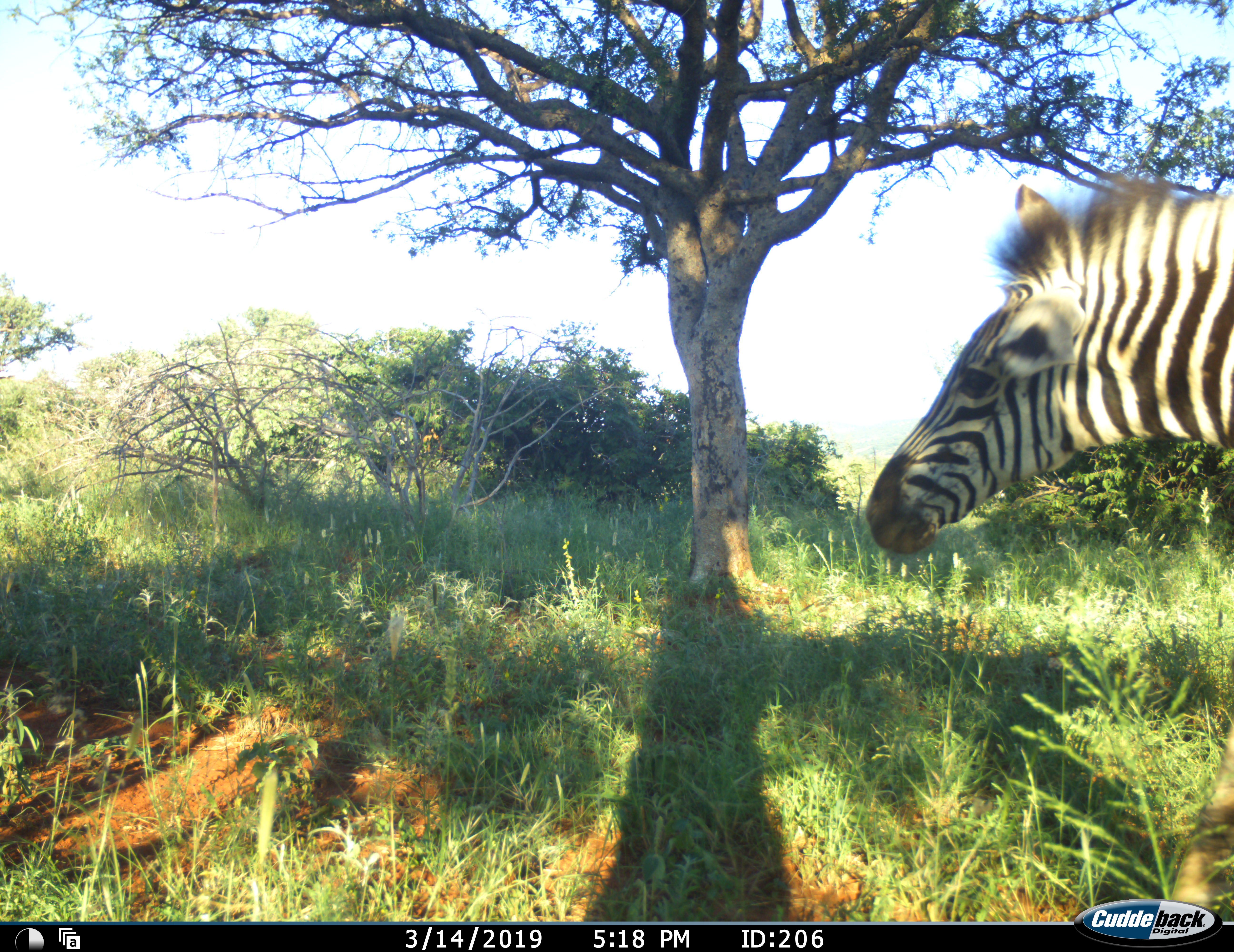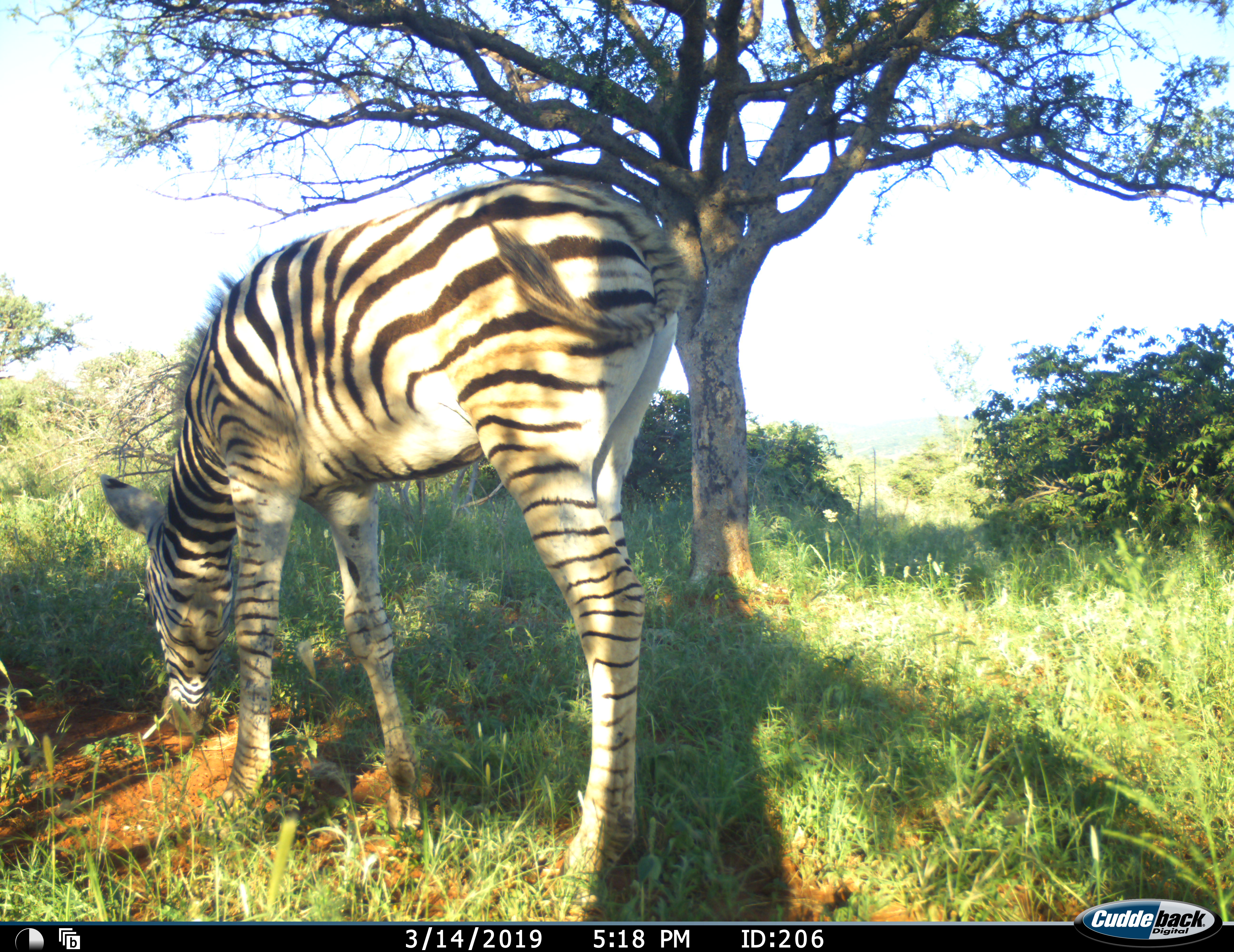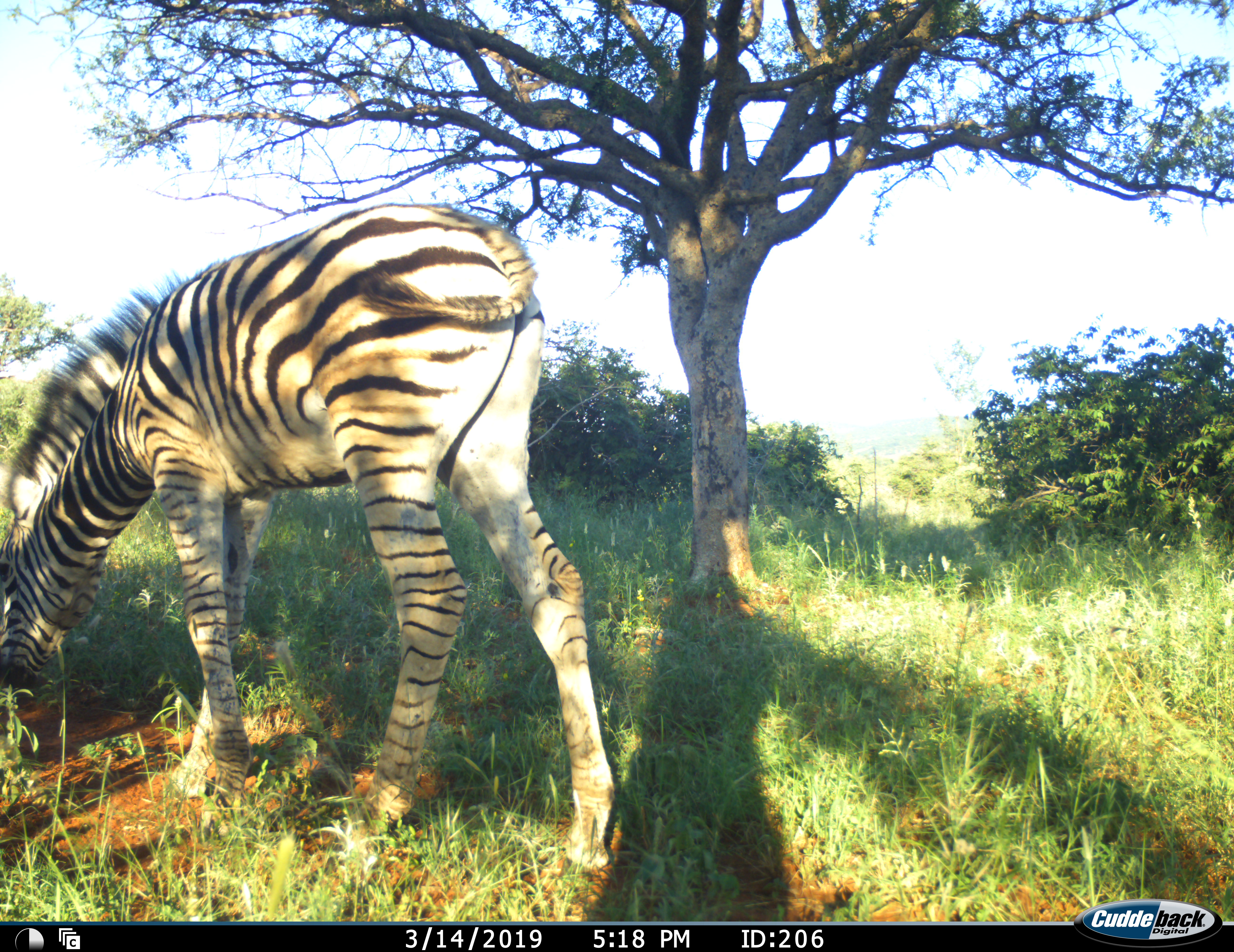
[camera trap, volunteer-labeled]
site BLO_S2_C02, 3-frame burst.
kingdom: Animalia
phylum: Chordata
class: Mammalia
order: Perissodactyla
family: Equidae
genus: Equus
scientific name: Equus quagga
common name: plains zebra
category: zebraplains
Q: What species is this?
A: Zebraplains (plains zebra) (Equus quagga).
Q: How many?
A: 1.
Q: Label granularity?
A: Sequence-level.